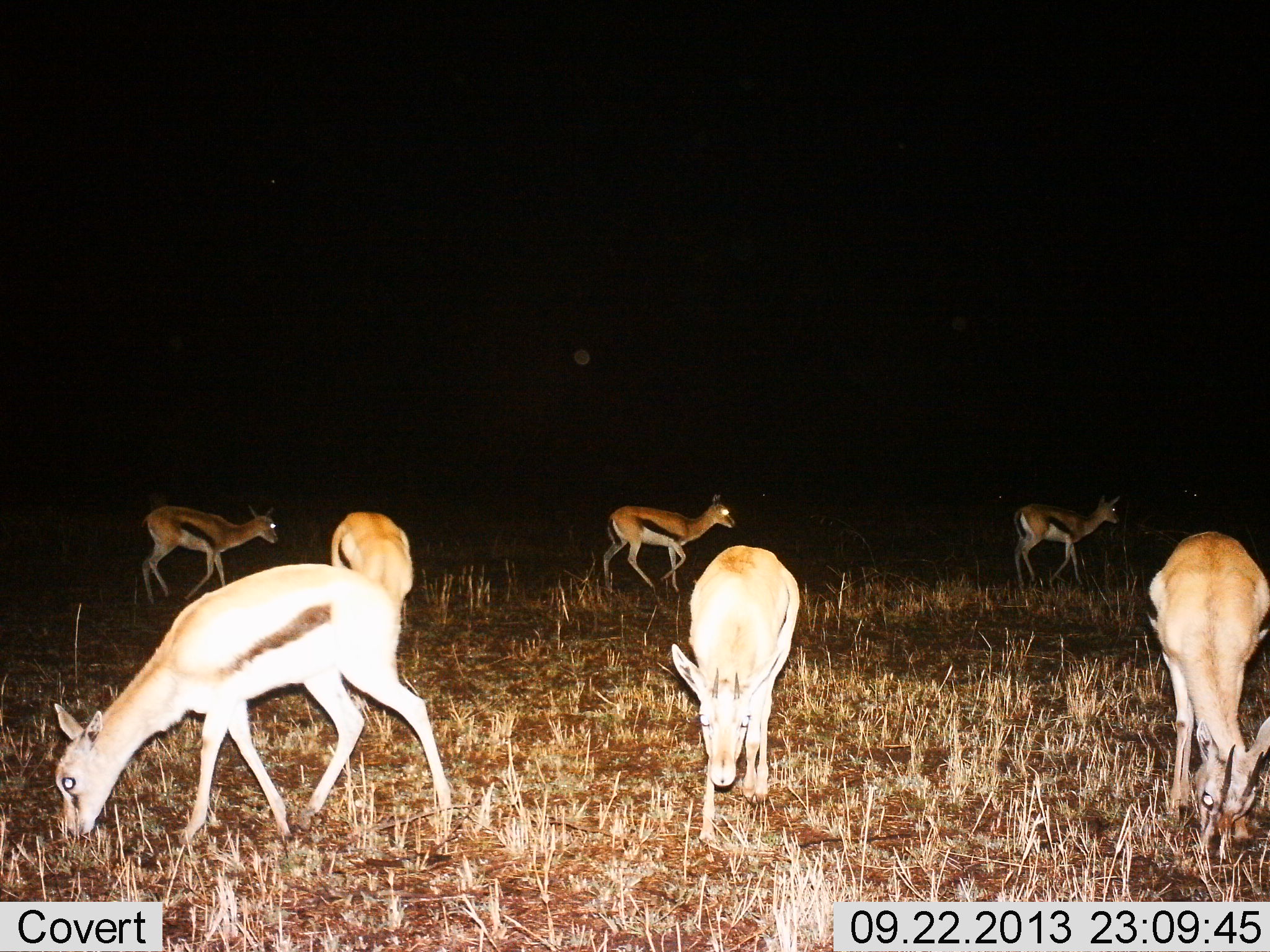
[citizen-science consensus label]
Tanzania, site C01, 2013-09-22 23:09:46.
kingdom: Animalia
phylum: Chordata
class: Mammalia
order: Artiodactyla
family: Bovidae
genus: Eudorcas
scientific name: Eudorcas thomsonii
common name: thomson's gazelle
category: gazellethomsons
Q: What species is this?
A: Gazellethomsons (thomson's gazelle) (Eudorcas thomsonii).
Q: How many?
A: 7.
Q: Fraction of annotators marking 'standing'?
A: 33%.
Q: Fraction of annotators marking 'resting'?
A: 0%.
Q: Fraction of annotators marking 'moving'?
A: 53%.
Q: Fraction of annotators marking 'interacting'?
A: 4%.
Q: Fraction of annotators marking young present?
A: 0%.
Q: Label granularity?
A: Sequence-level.